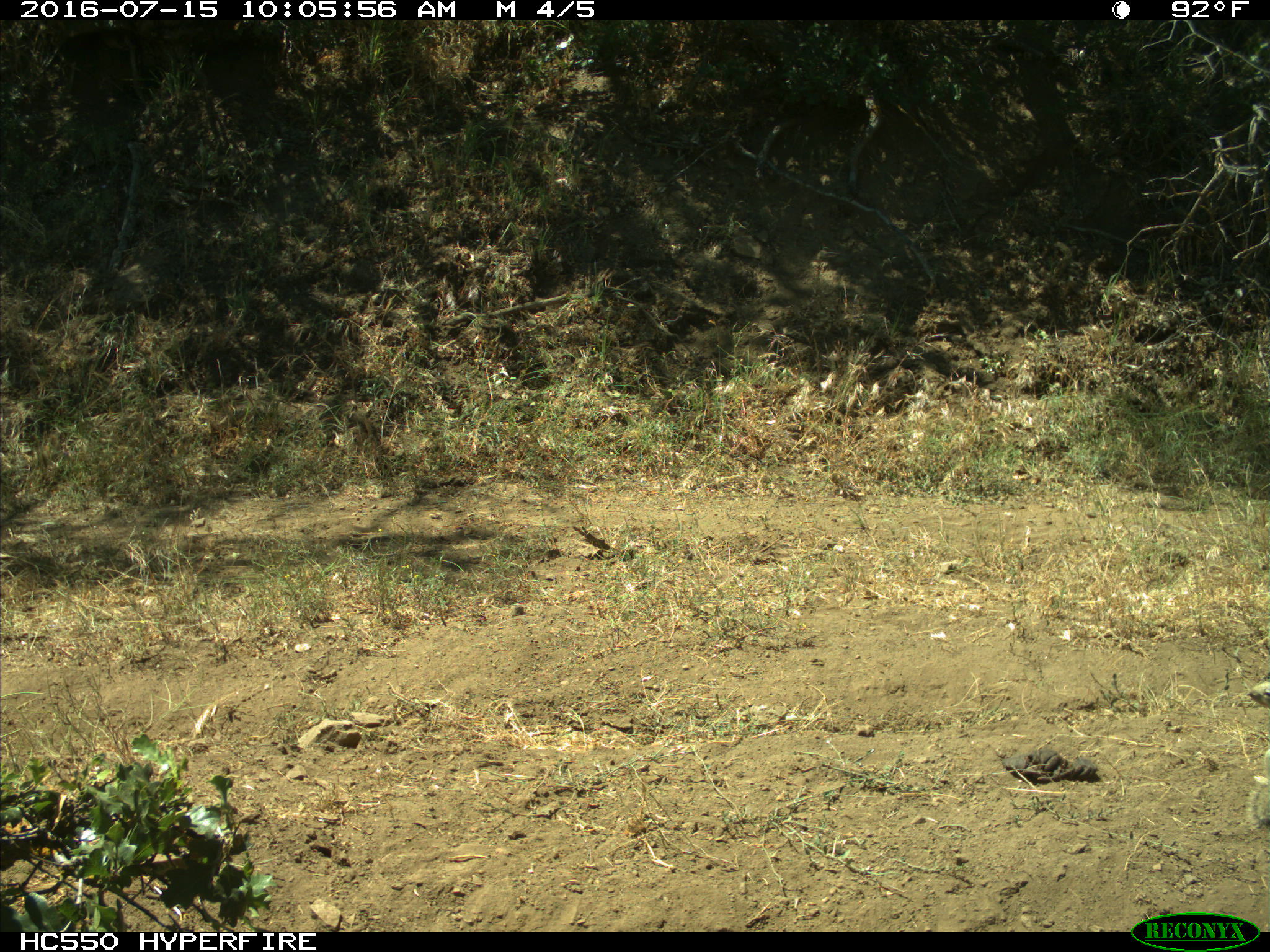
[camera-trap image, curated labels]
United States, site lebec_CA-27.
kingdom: Animalia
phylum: Chordata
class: Mammalia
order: Rodentia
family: Sciuridae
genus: Otospermophilus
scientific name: Otospermophilus beecheyi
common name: california ground squirrel